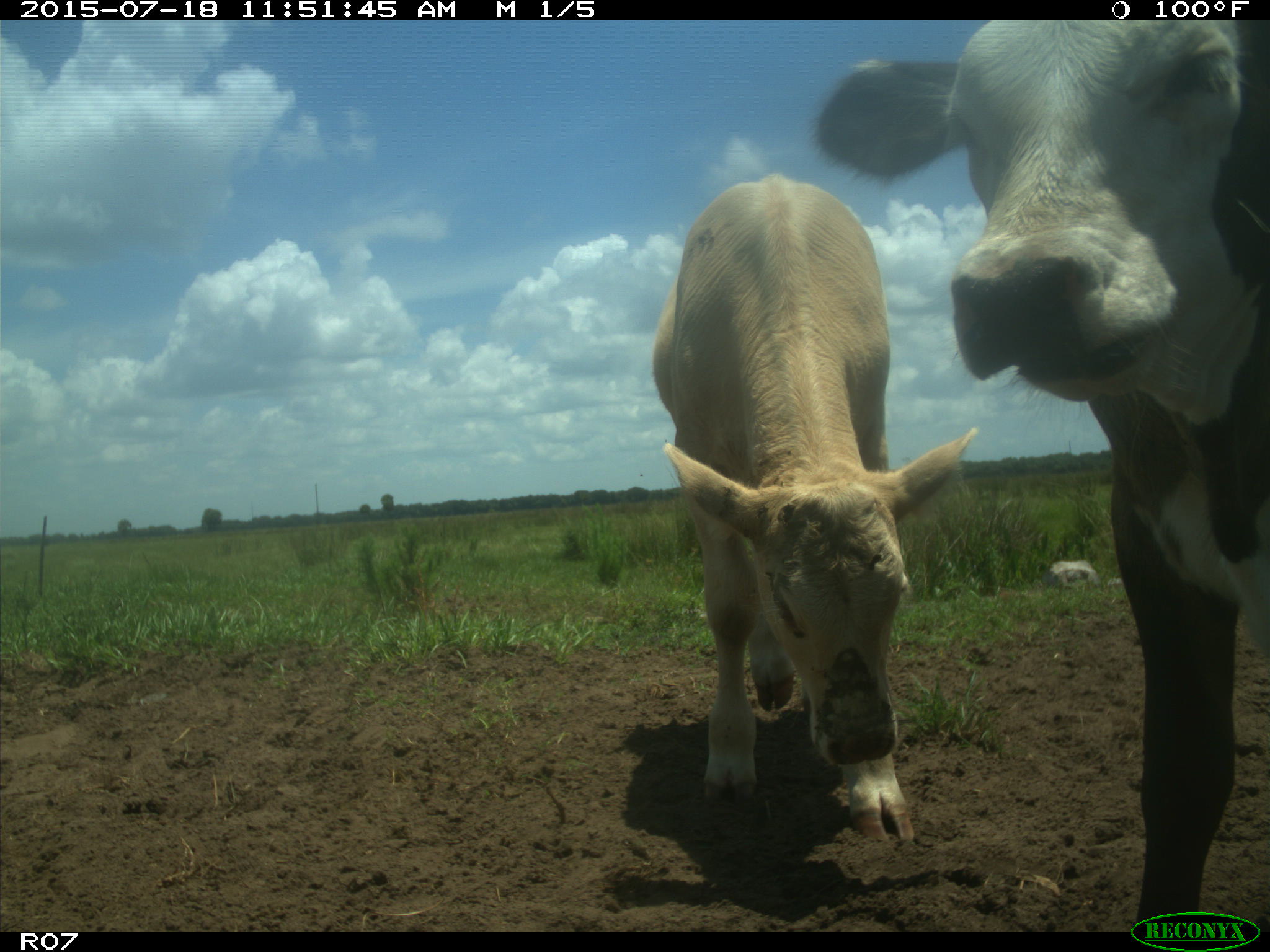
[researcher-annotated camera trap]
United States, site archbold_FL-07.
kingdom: Animalia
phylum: Chordata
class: Mammalia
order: Artiodactyla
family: Bovidae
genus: Bos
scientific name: Bos taurus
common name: domestic cow